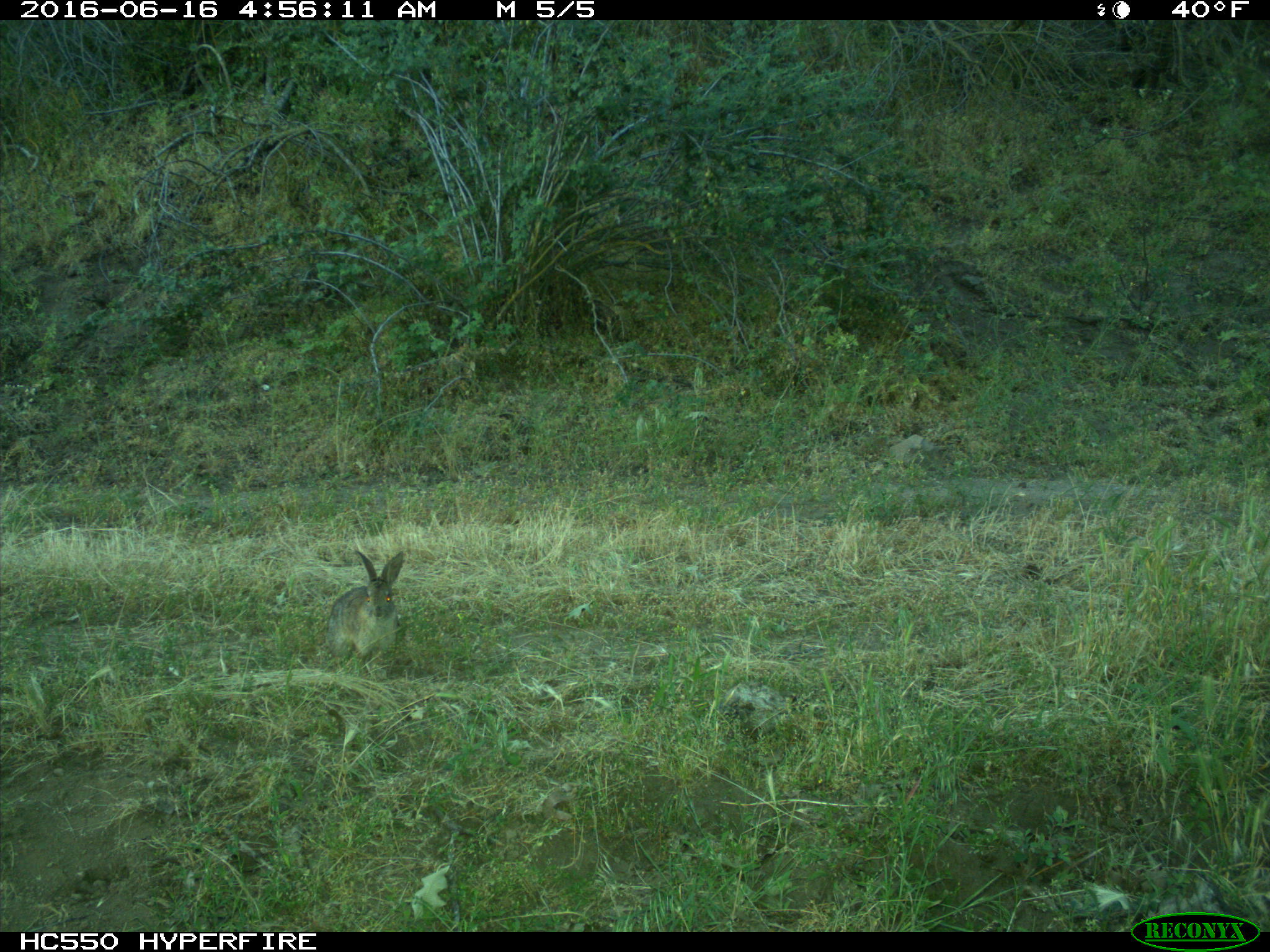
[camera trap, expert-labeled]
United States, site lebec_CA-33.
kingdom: Animalia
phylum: Chordata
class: Mammalia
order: Lagomorpha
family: Leporidae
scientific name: Leporidae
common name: rabbits and hares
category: unidentified rabbit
Unidentified rabbit (rabbits and hares) (Leporidae).